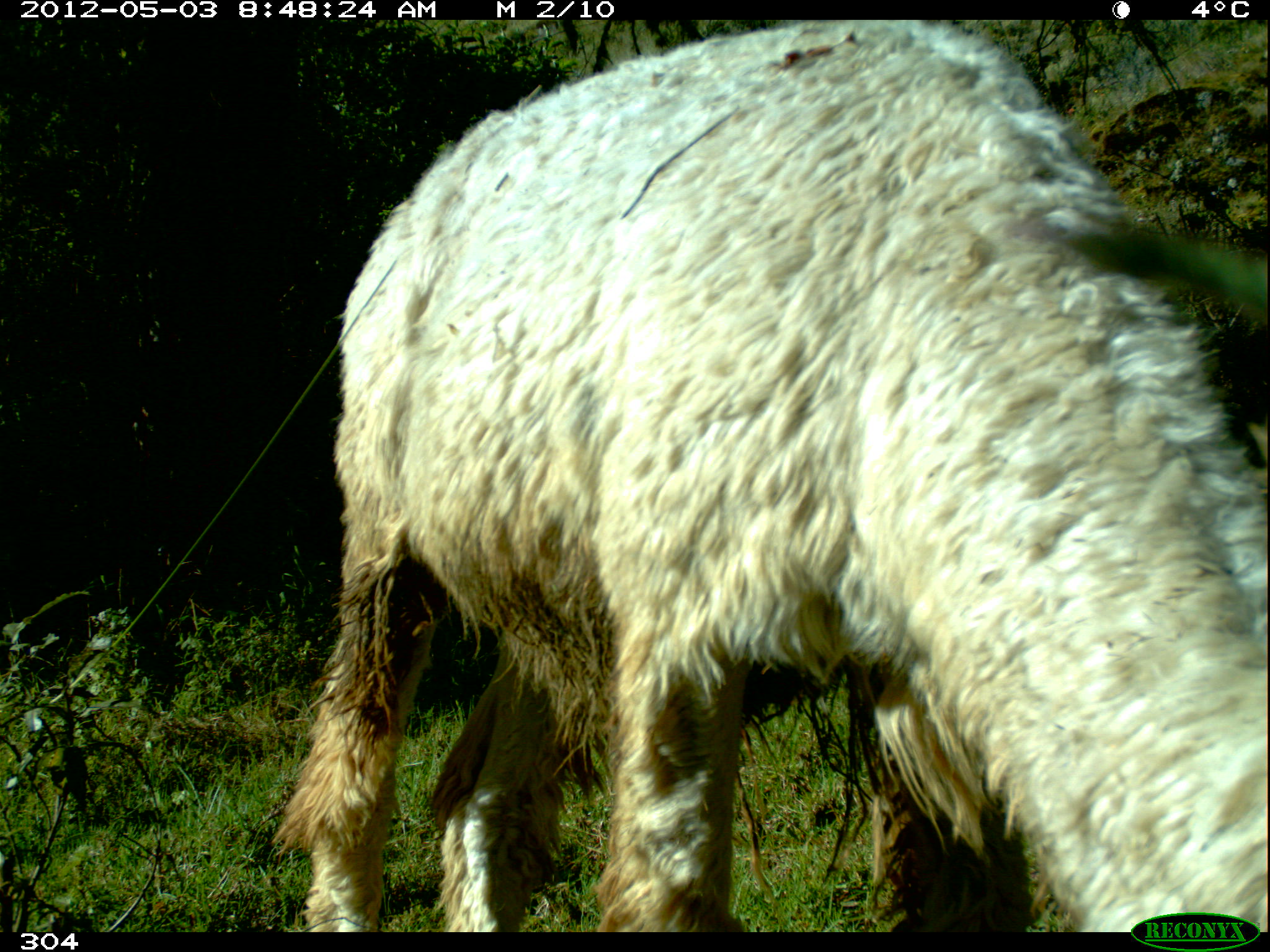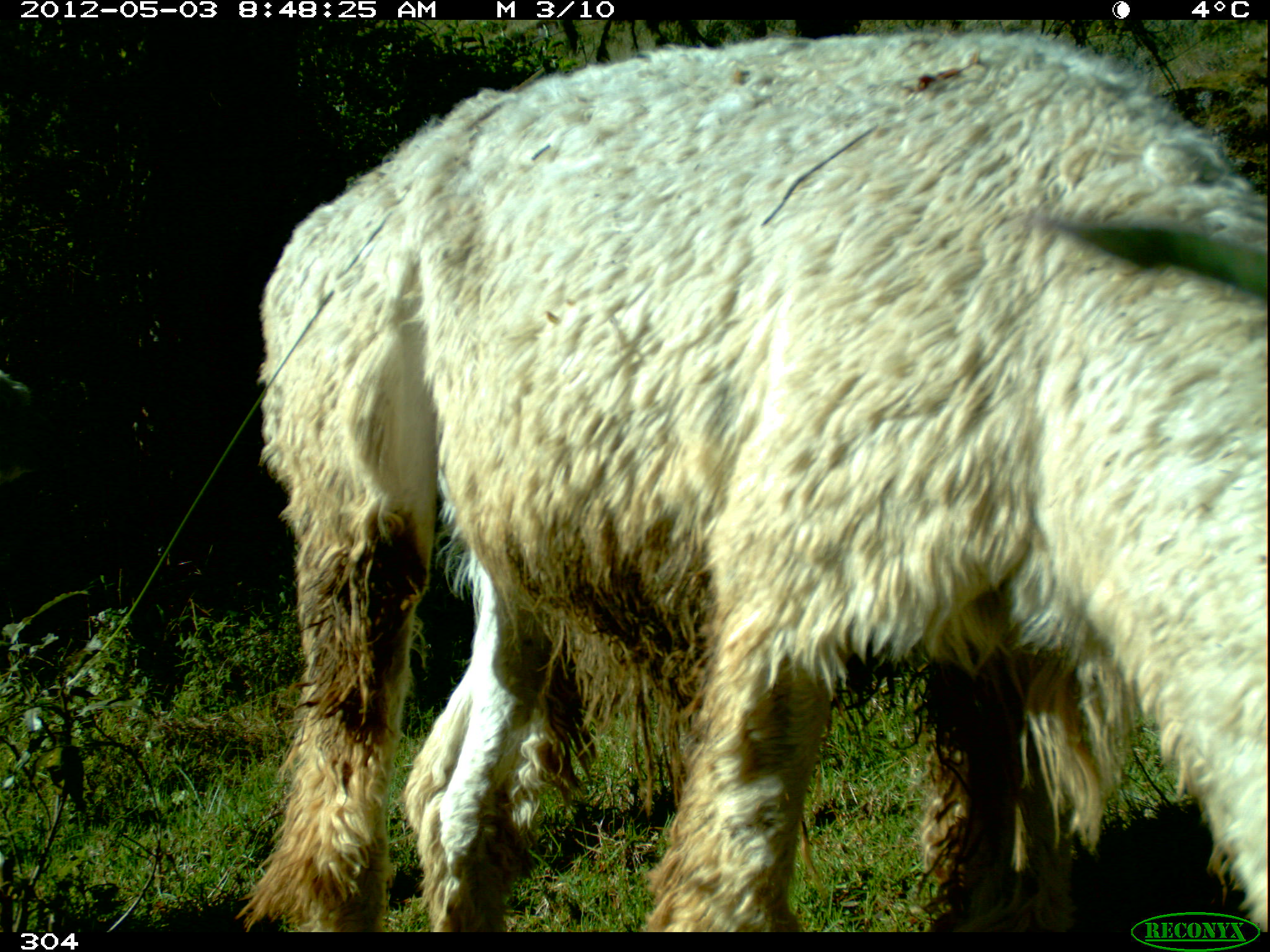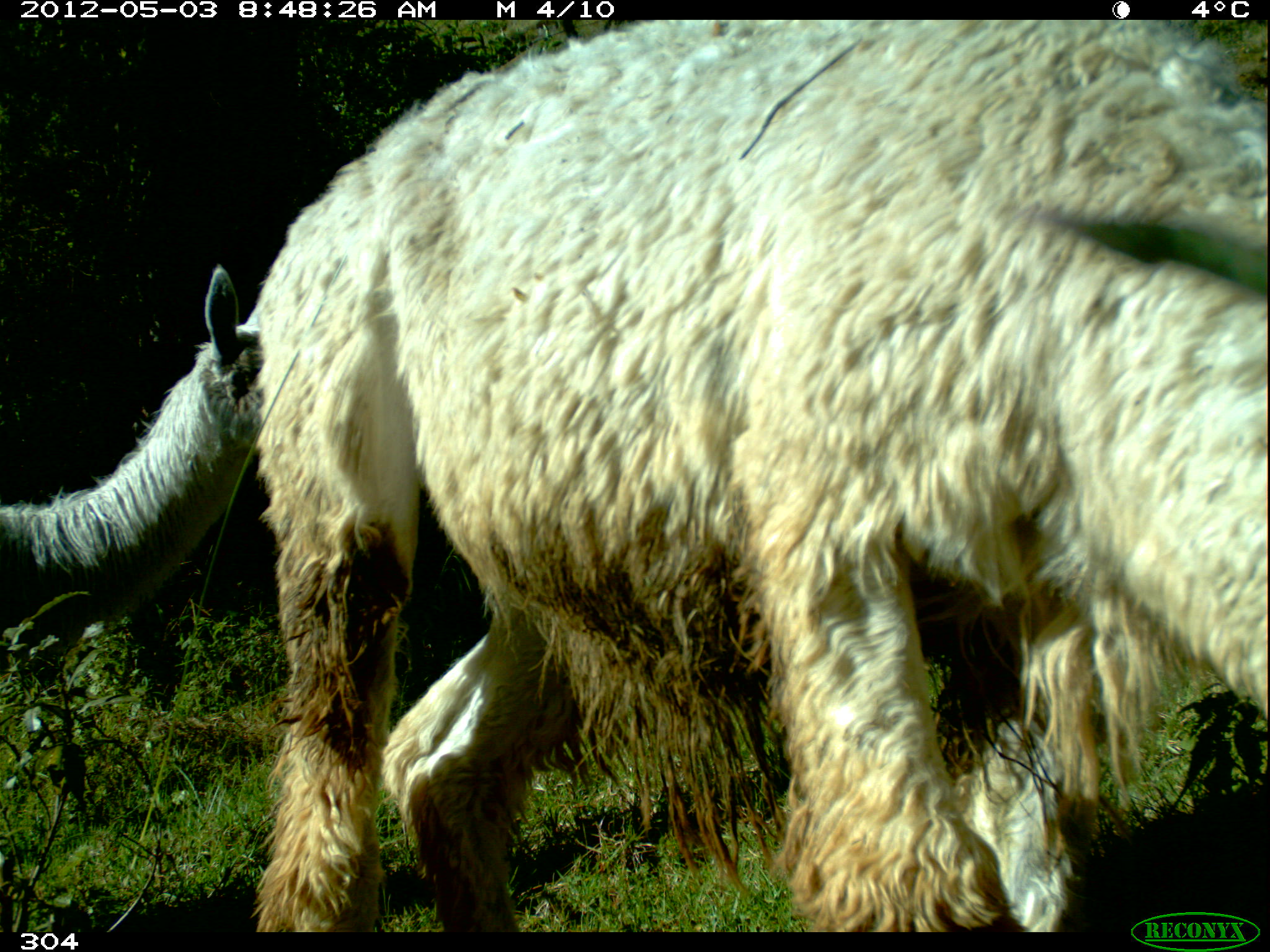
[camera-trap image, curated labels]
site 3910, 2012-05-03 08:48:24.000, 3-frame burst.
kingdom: Animalia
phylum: Chordata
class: Mammalia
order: Artiodactyla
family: Camelidae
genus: Vicugna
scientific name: Vicugna pacos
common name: alpaca